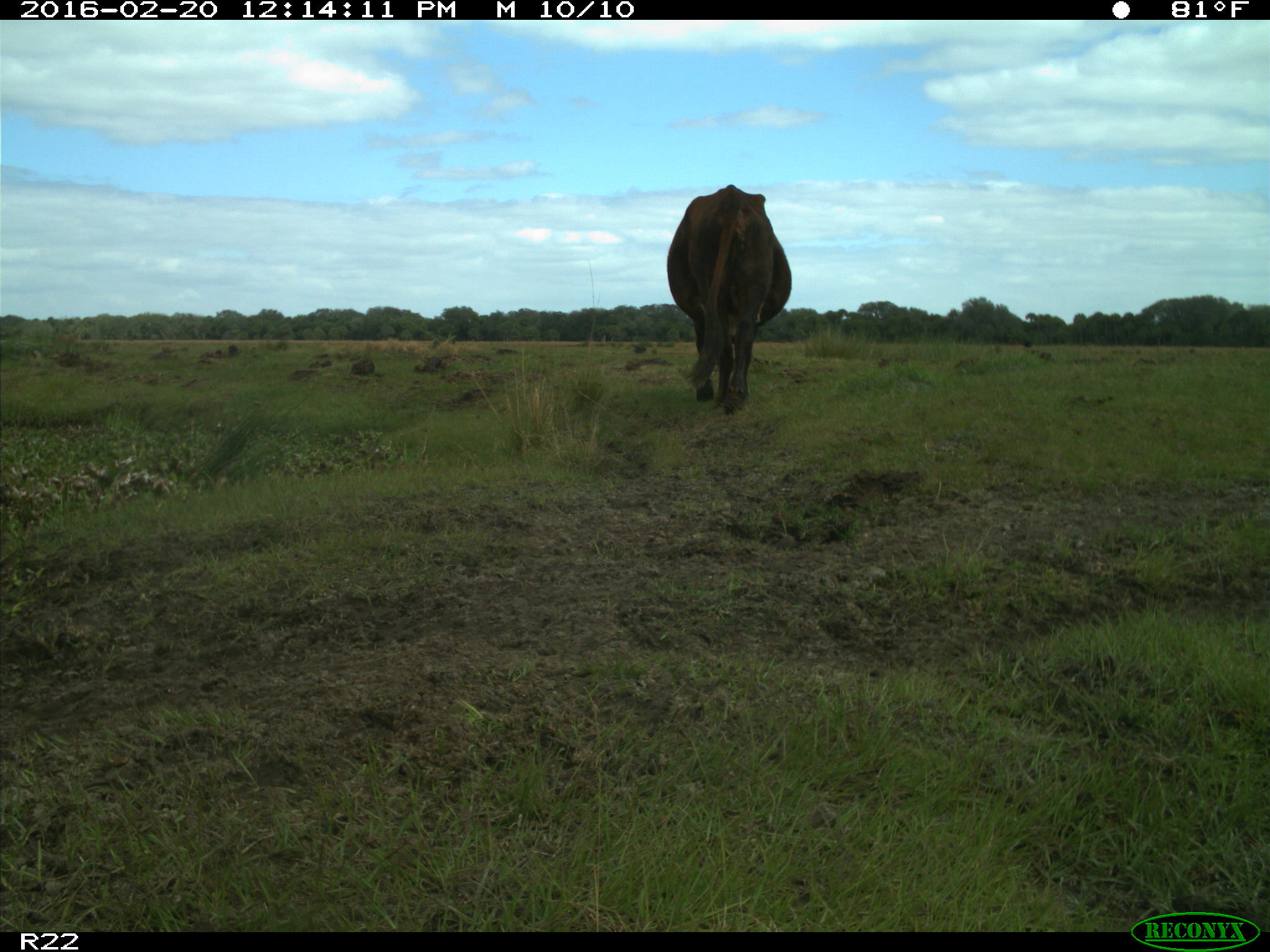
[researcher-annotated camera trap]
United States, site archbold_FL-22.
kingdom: Animalia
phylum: Chordata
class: Mammalia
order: Artiodactyla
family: Bovidae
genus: Bos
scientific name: Bos taurus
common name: domestic cow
Bos taurus (domestic cow).